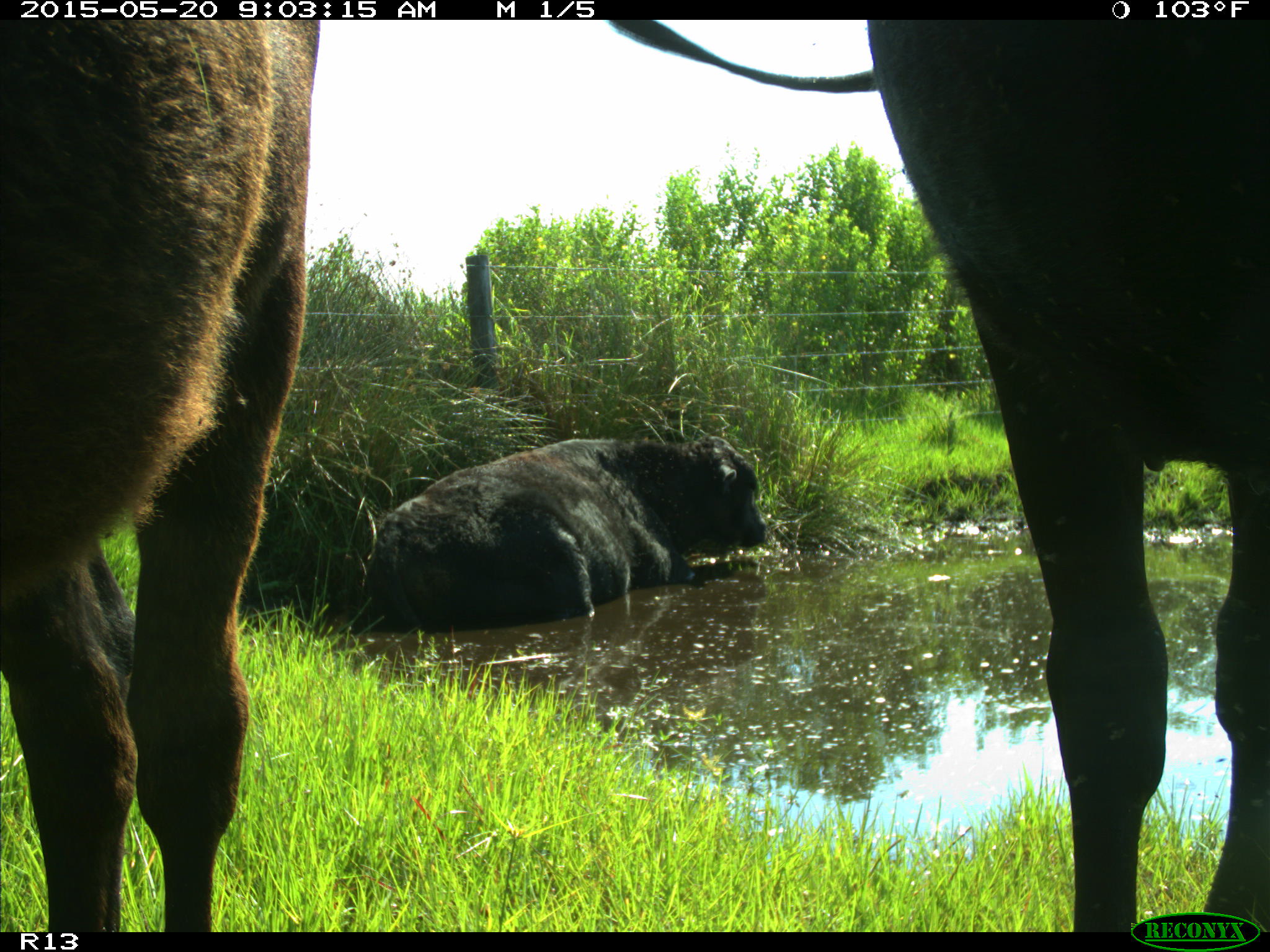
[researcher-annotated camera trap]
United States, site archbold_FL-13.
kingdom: Animalia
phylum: Chordata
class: Mammalia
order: Artiodactyla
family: Bovidae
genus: Bos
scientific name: Bos taurus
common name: domestic cow